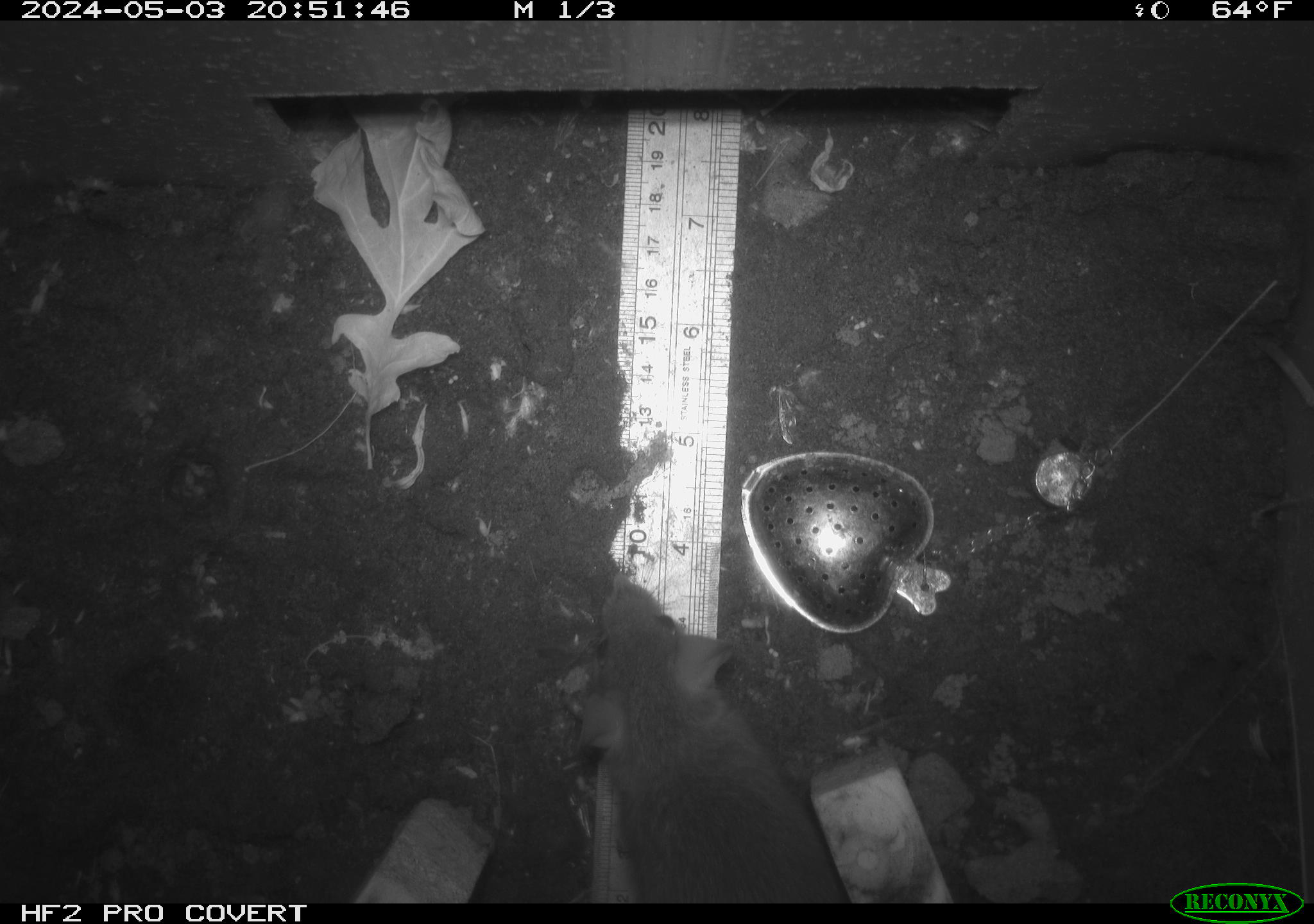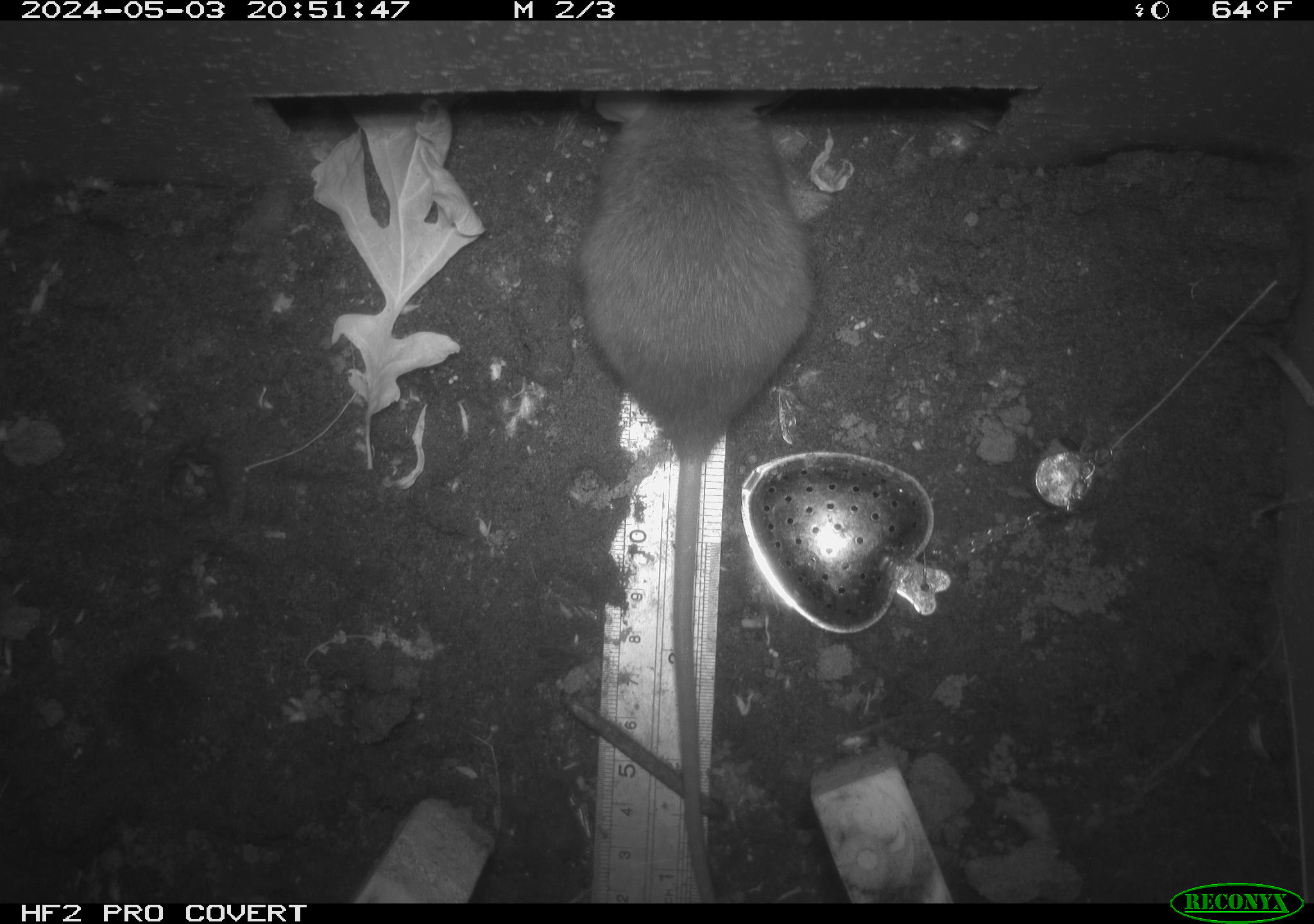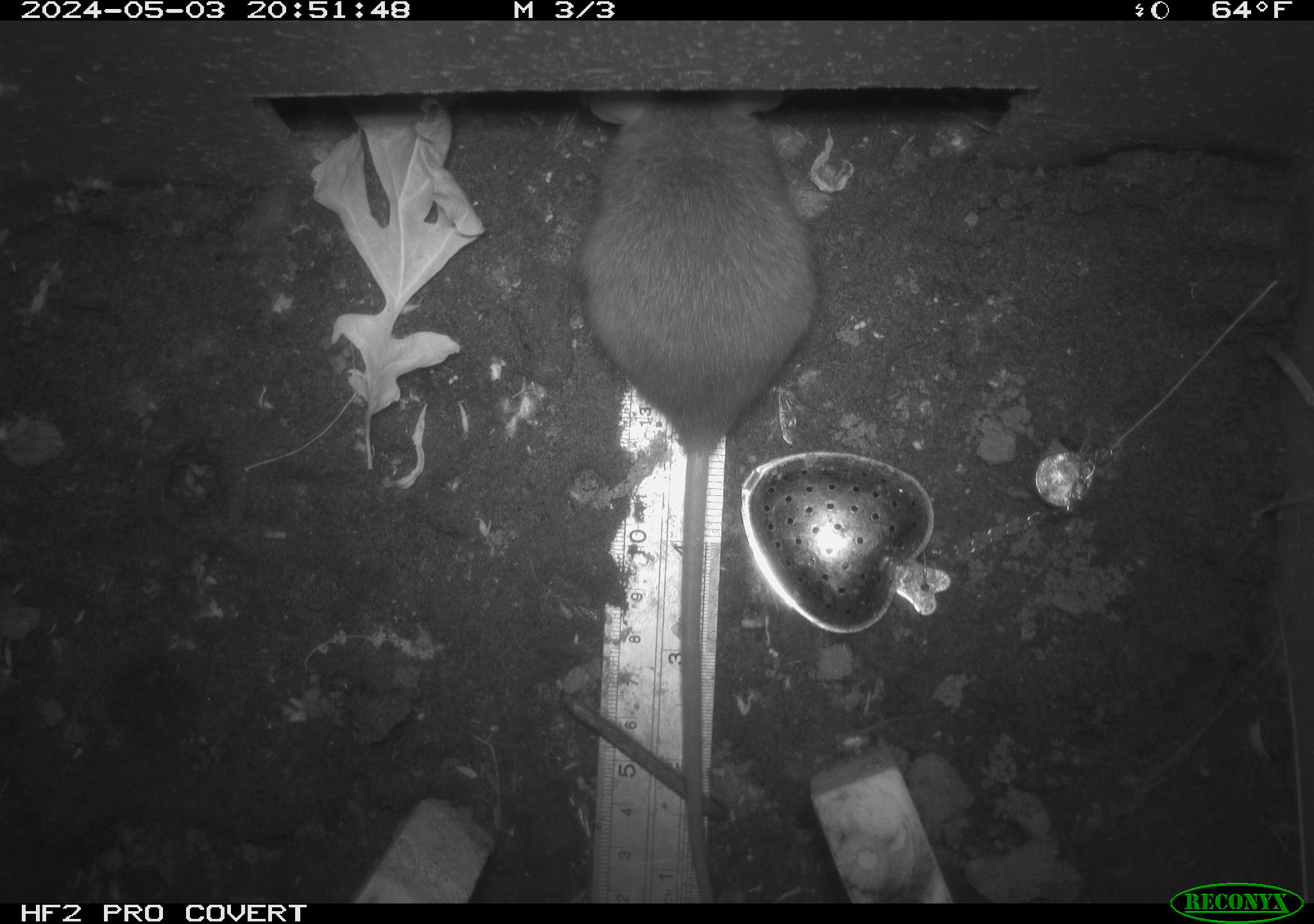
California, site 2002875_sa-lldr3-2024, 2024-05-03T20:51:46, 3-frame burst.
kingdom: Animalia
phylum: Chordata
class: Mammalia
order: Rodentia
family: Muridae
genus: Rattus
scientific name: Rattus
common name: rat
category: rattus species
Rattus species (rat) (Rattus).